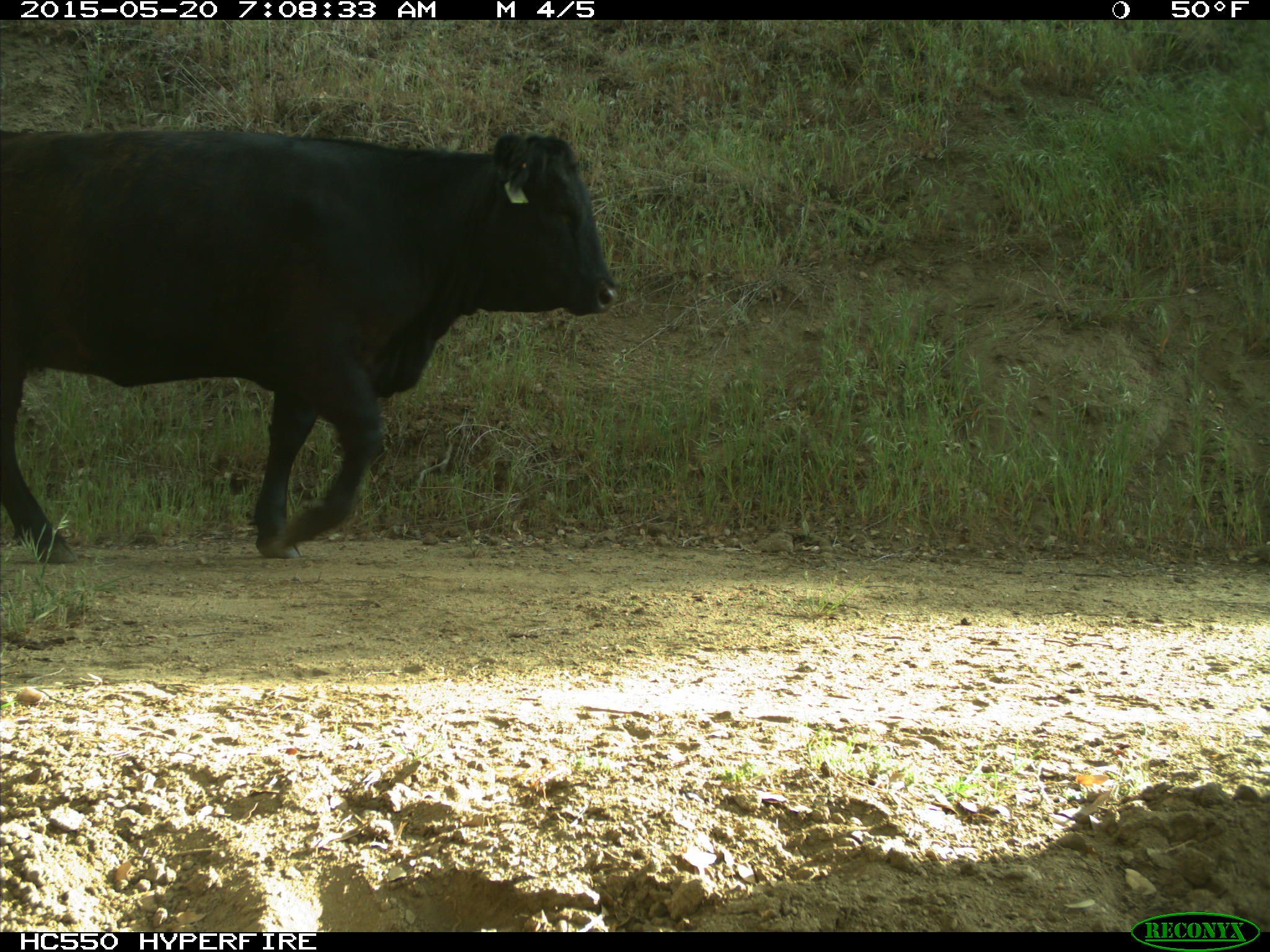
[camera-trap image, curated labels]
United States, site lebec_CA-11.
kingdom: Animalia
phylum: Chordata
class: Mammalia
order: Artiodactyla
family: Bovidae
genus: Bos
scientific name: Bos taurus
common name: domestic cow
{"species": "Bos taurus (domestic cow)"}